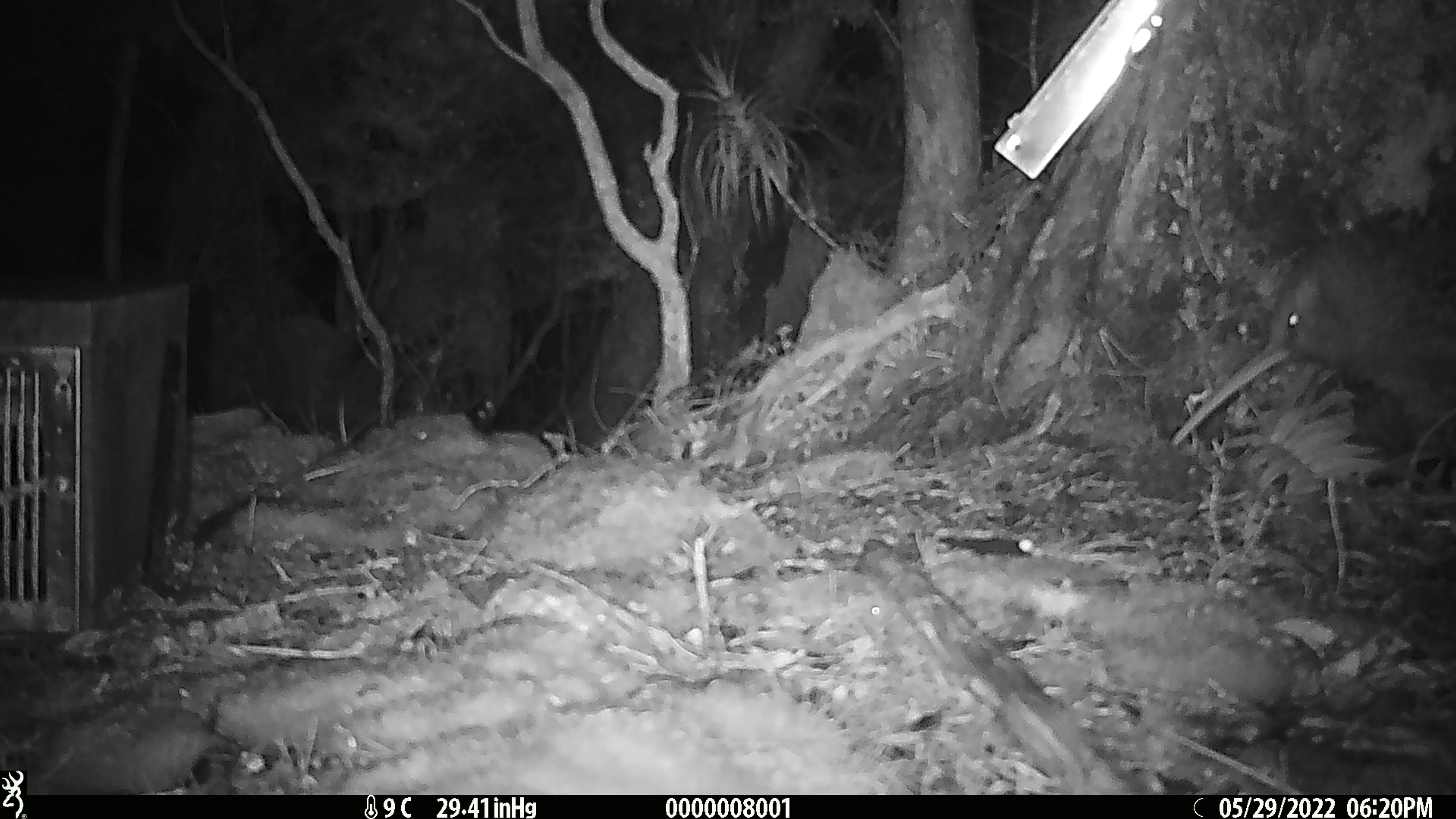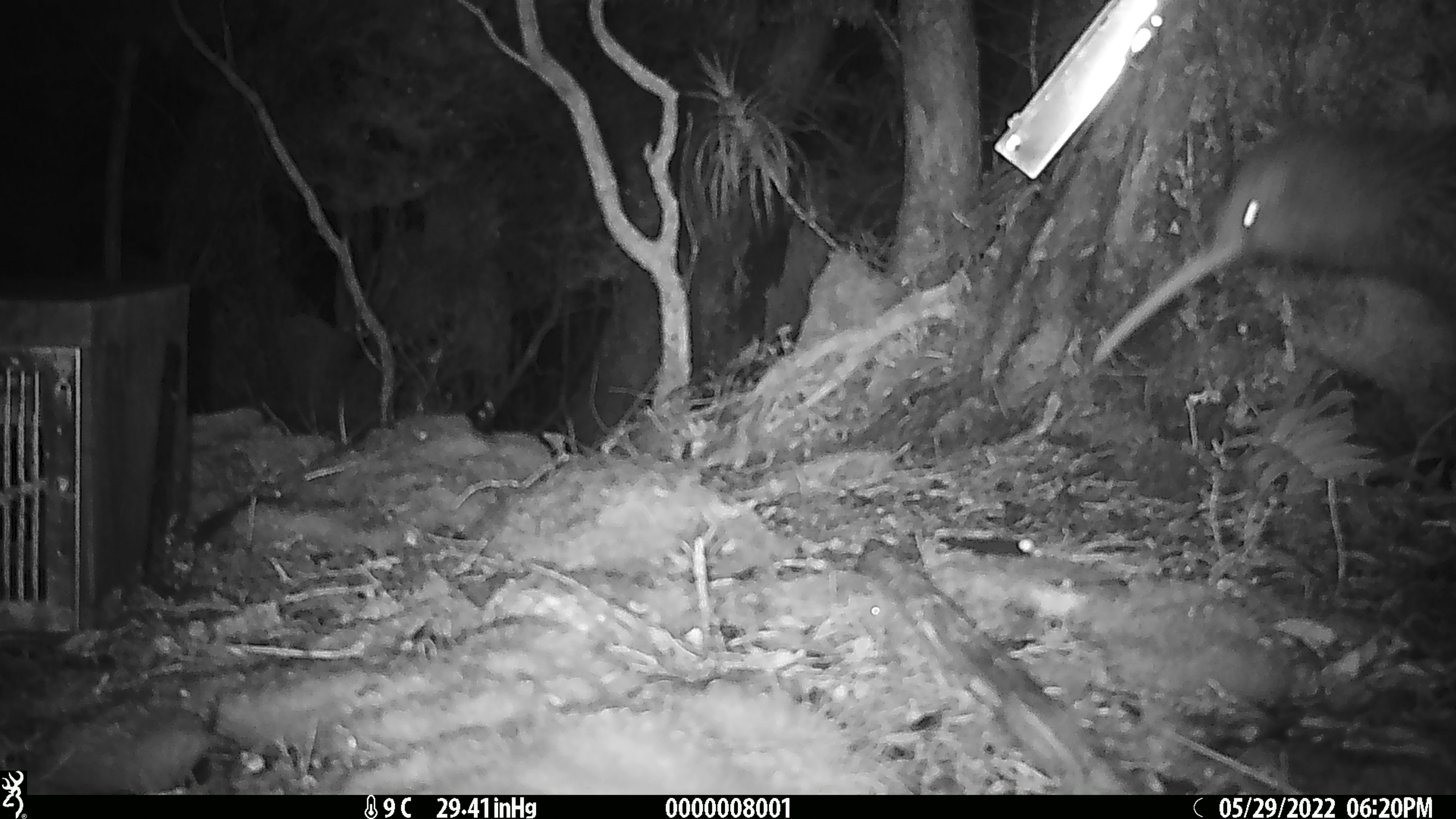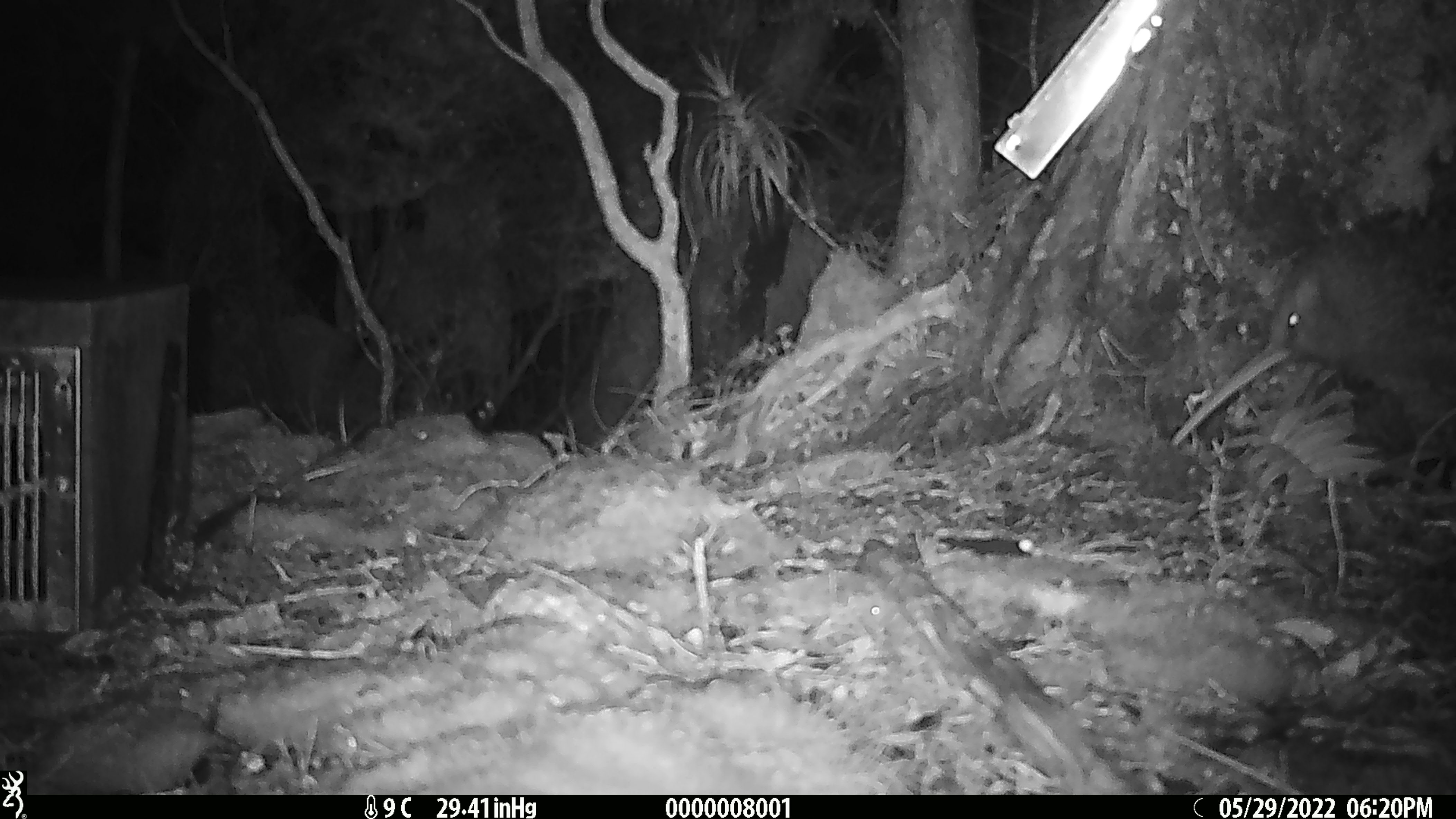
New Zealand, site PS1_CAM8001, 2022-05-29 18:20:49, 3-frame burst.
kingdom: Animalia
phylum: Chordata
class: Aves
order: Apterygiformes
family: Apterygidae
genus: Apteryx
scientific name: Apteryx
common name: kiwi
Kiwi (Apteryx).